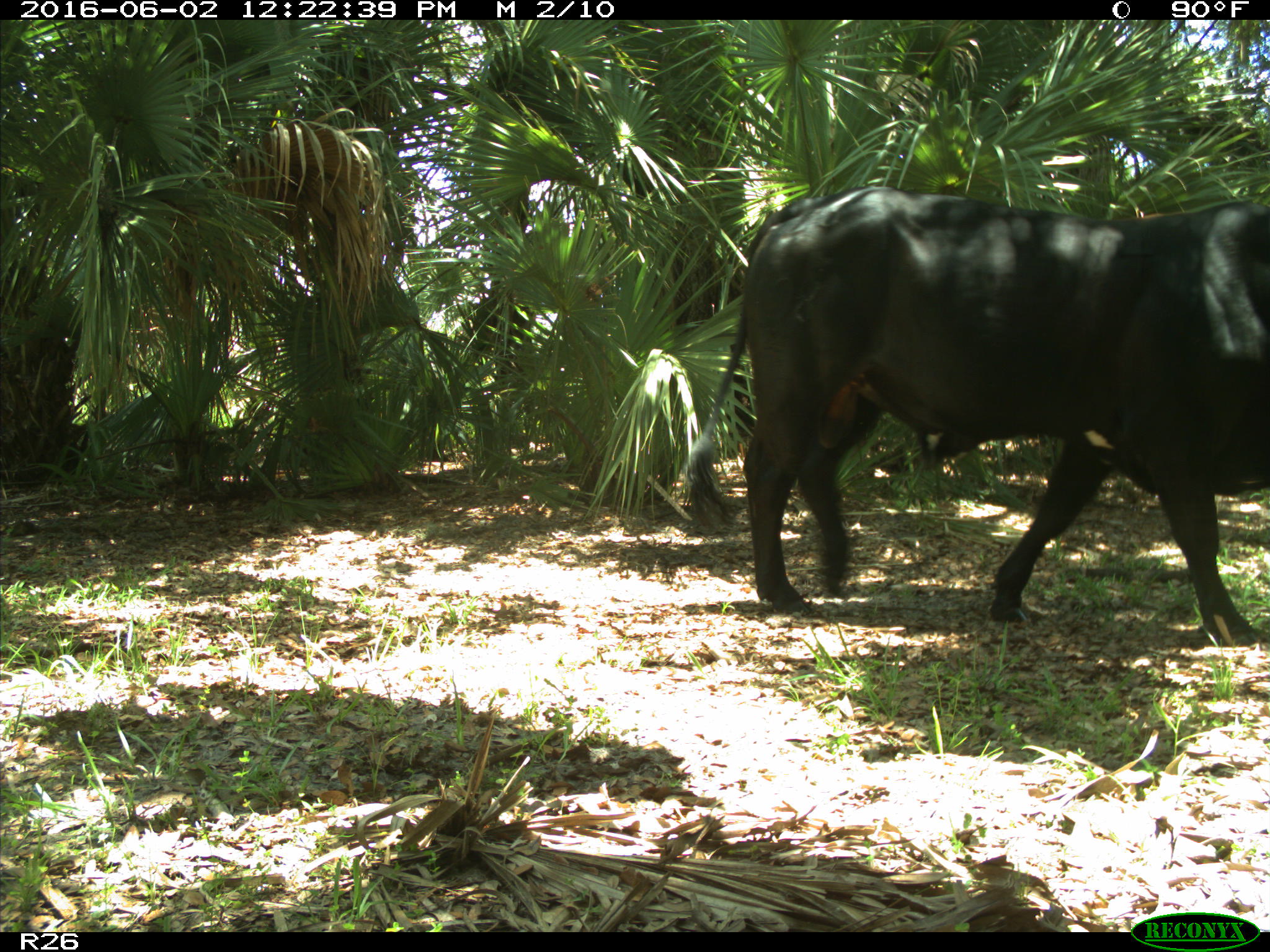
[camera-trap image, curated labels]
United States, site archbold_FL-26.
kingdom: Animalia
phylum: Chordata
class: Mammalia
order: Artiodactyla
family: Bovidae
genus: Bos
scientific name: Bos taurus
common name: domestic cow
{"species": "Bos taurus (domestic cow)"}